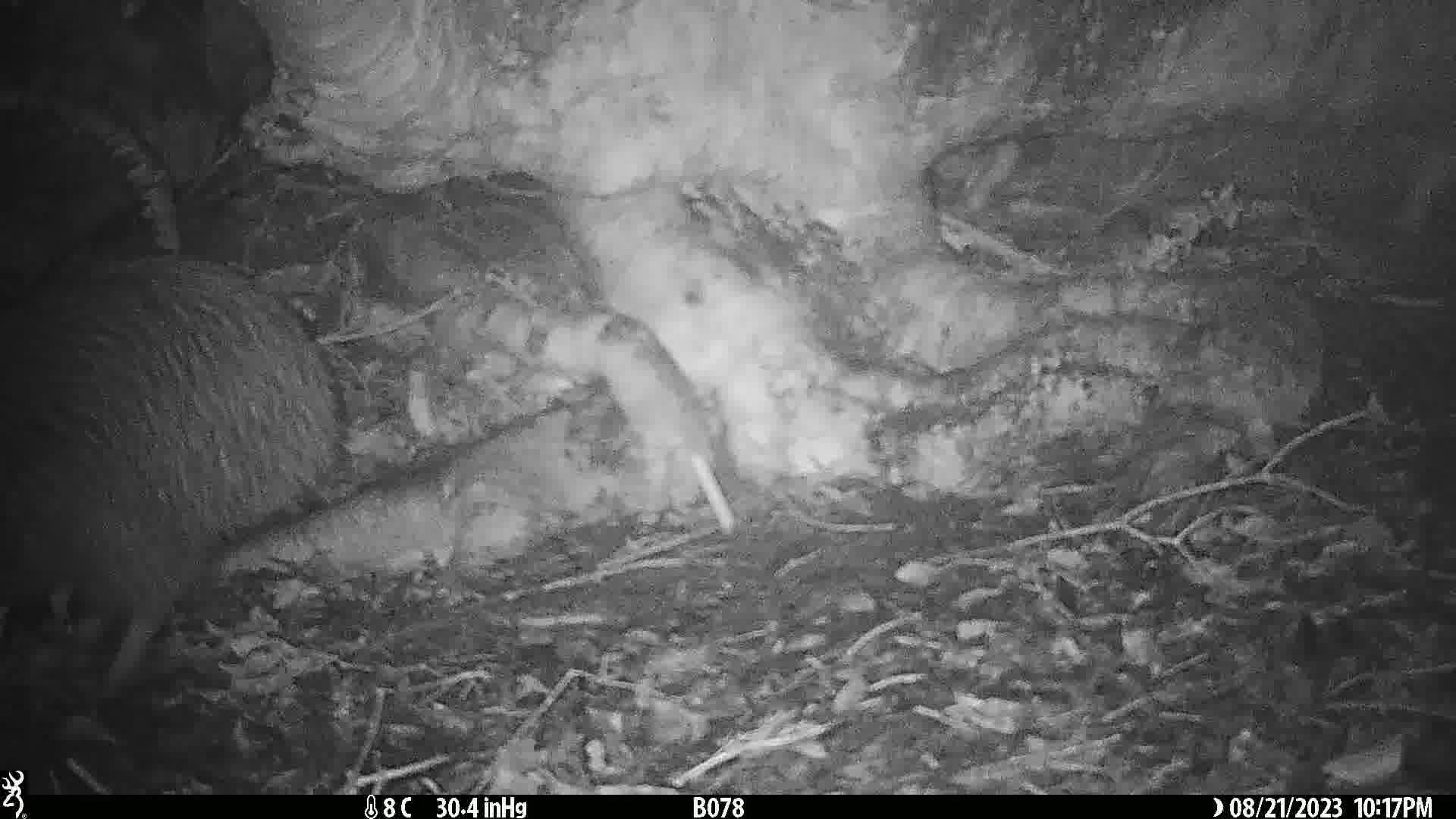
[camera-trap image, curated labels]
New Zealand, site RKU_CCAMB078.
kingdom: Animalia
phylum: Chordata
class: Aves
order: Apterygiformes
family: Apterygidae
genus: Apteryx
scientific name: Apteryx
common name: kiwi